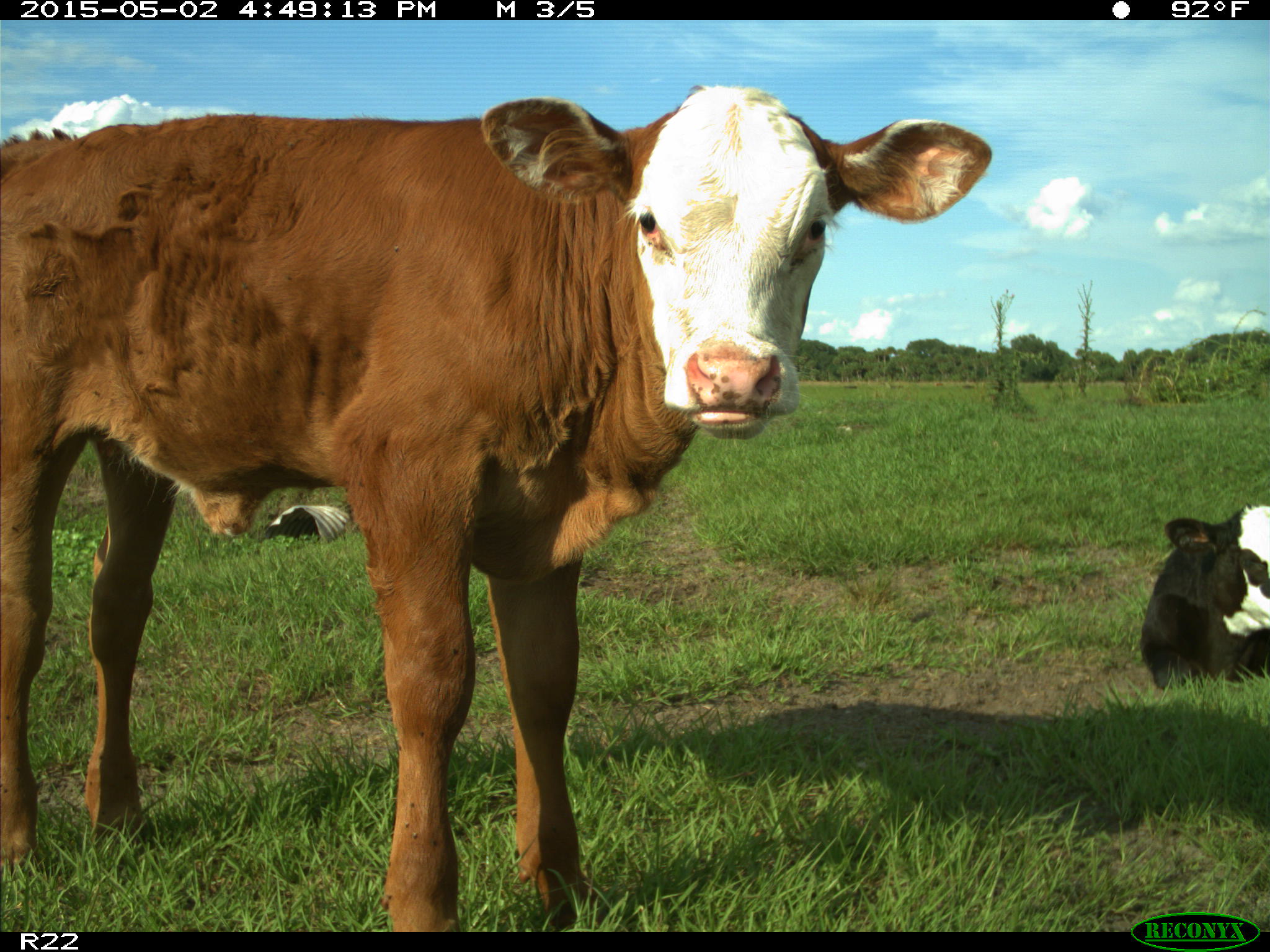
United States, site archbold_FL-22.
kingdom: Animalia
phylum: Chordata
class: Mammalia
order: Artiodactyla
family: Bovidae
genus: Bos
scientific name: Bos taurus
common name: domestic cow